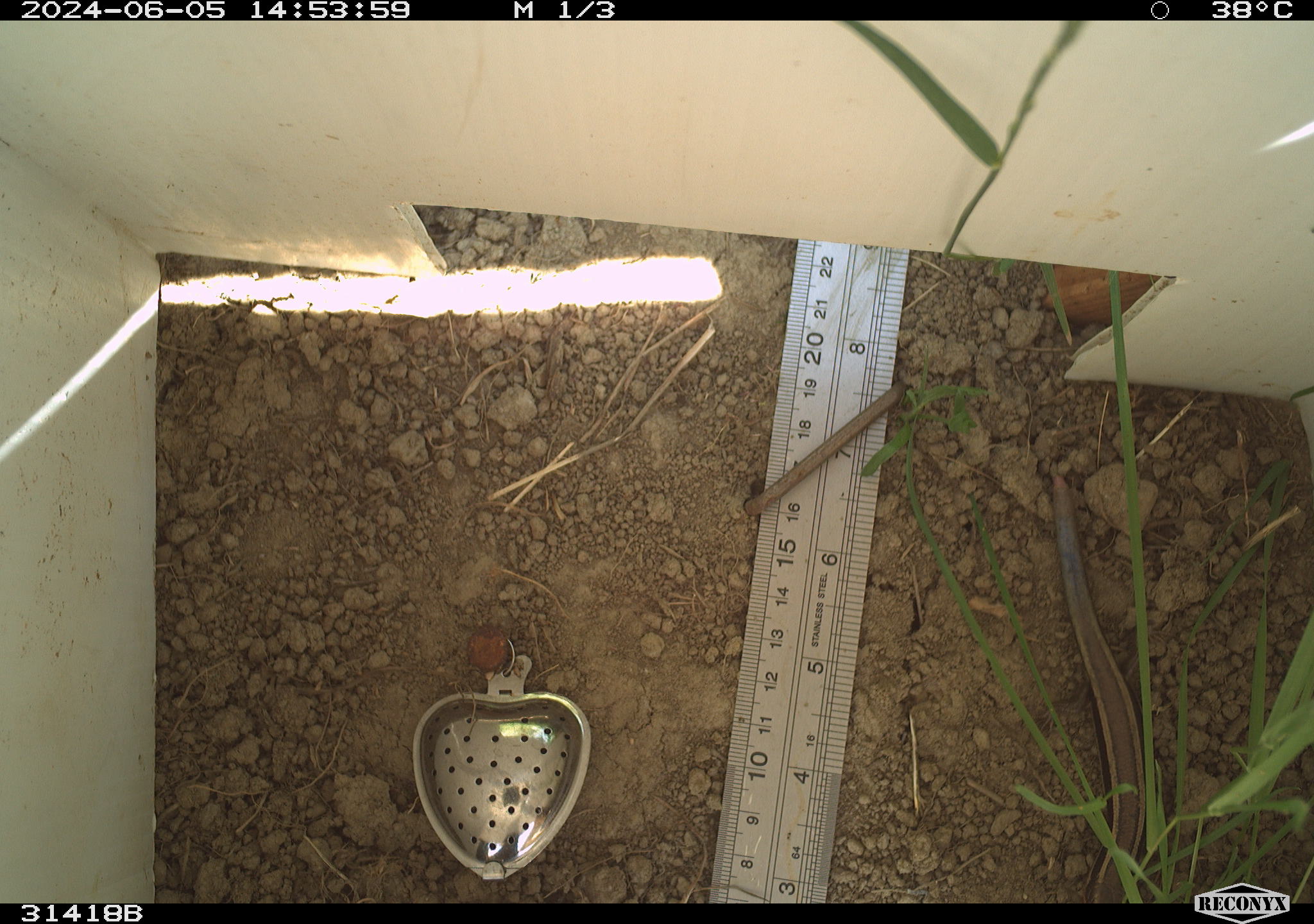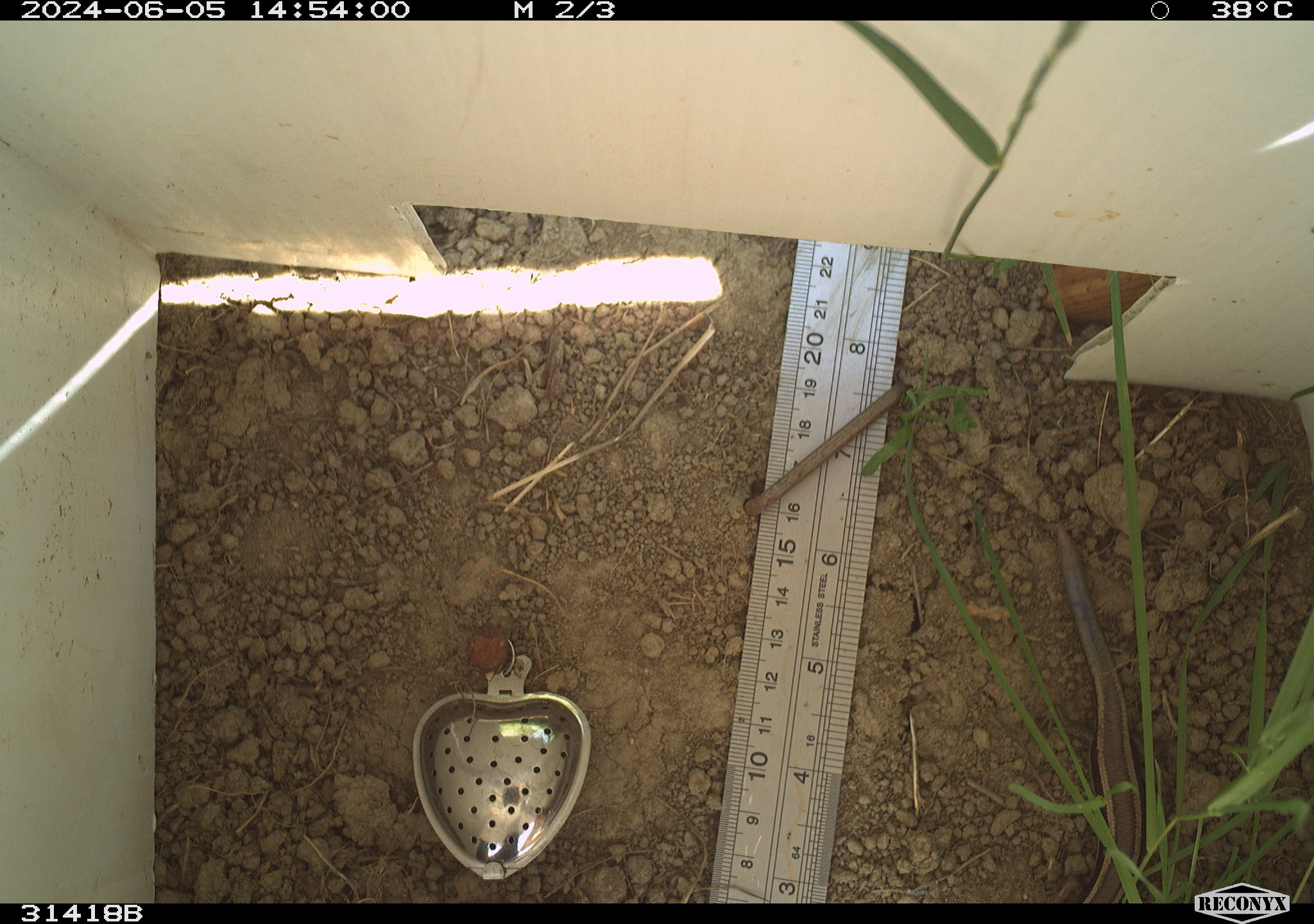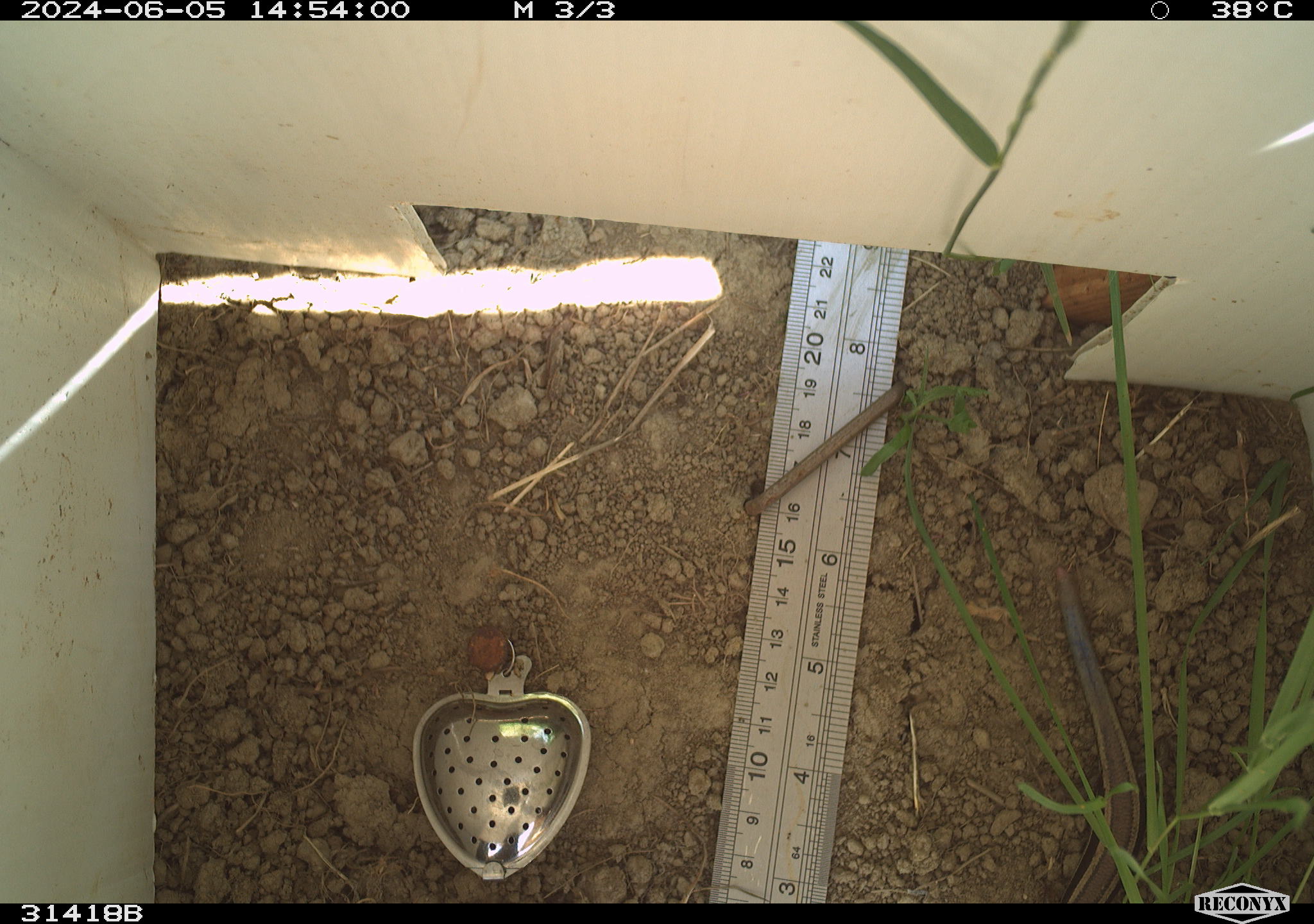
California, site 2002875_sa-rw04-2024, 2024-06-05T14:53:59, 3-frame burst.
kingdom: Animalia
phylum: Chordata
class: Reptilia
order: Squamata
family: Scincidae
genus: Plestiodon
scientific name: Plestiodon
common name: blue-tailed skinks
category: plestiodon species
Plestiodon species (blue-tailed skinks) (Plestiodon).